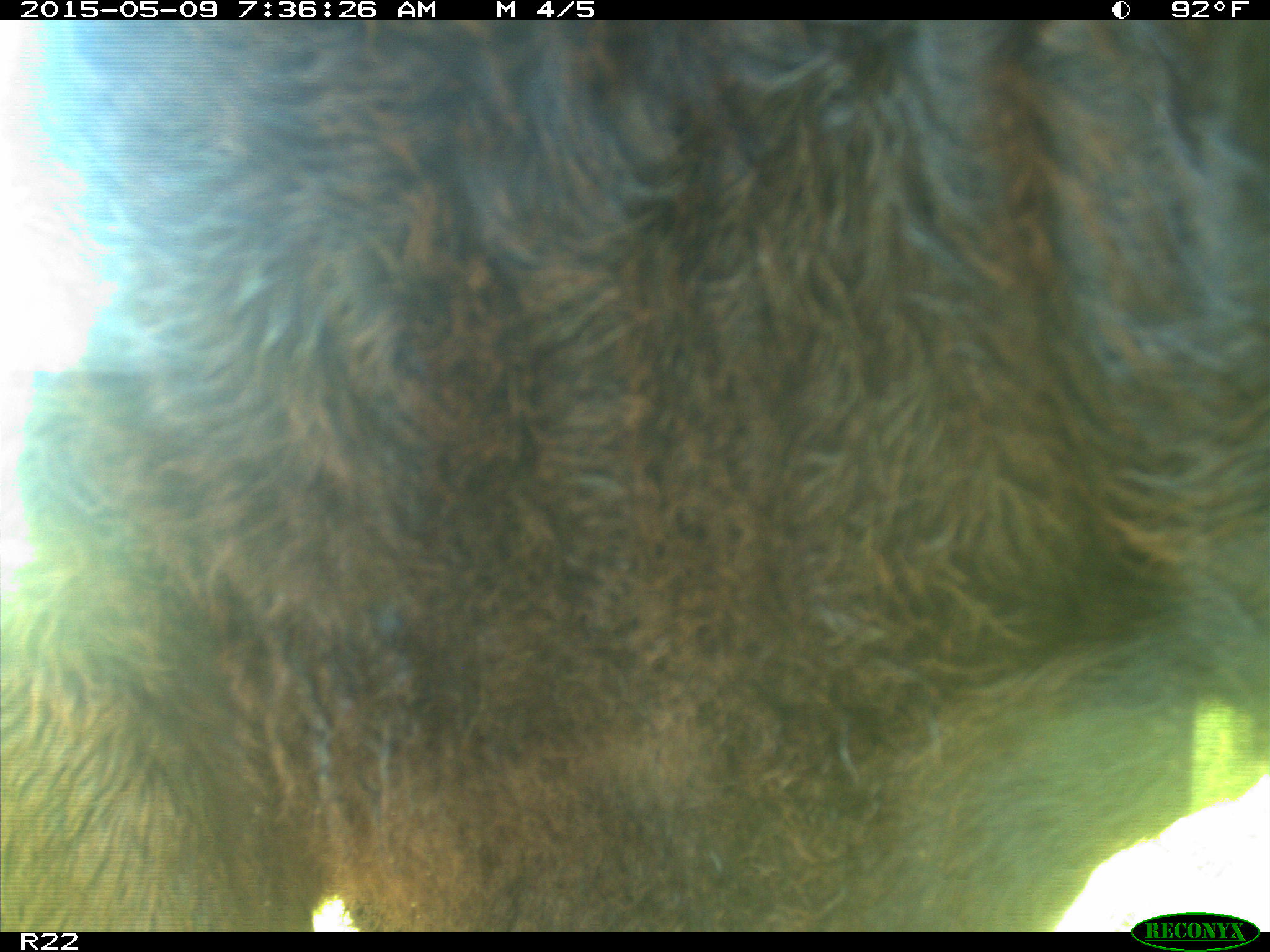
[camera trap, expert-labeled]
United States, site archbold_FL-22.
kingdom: Animalia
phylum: Chordata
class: Mammalia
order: Artiodactyla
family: Bovidae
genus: Bos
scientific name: Bos taurus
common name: domestic cow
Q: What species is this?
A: Bos taurus (domestic cow).